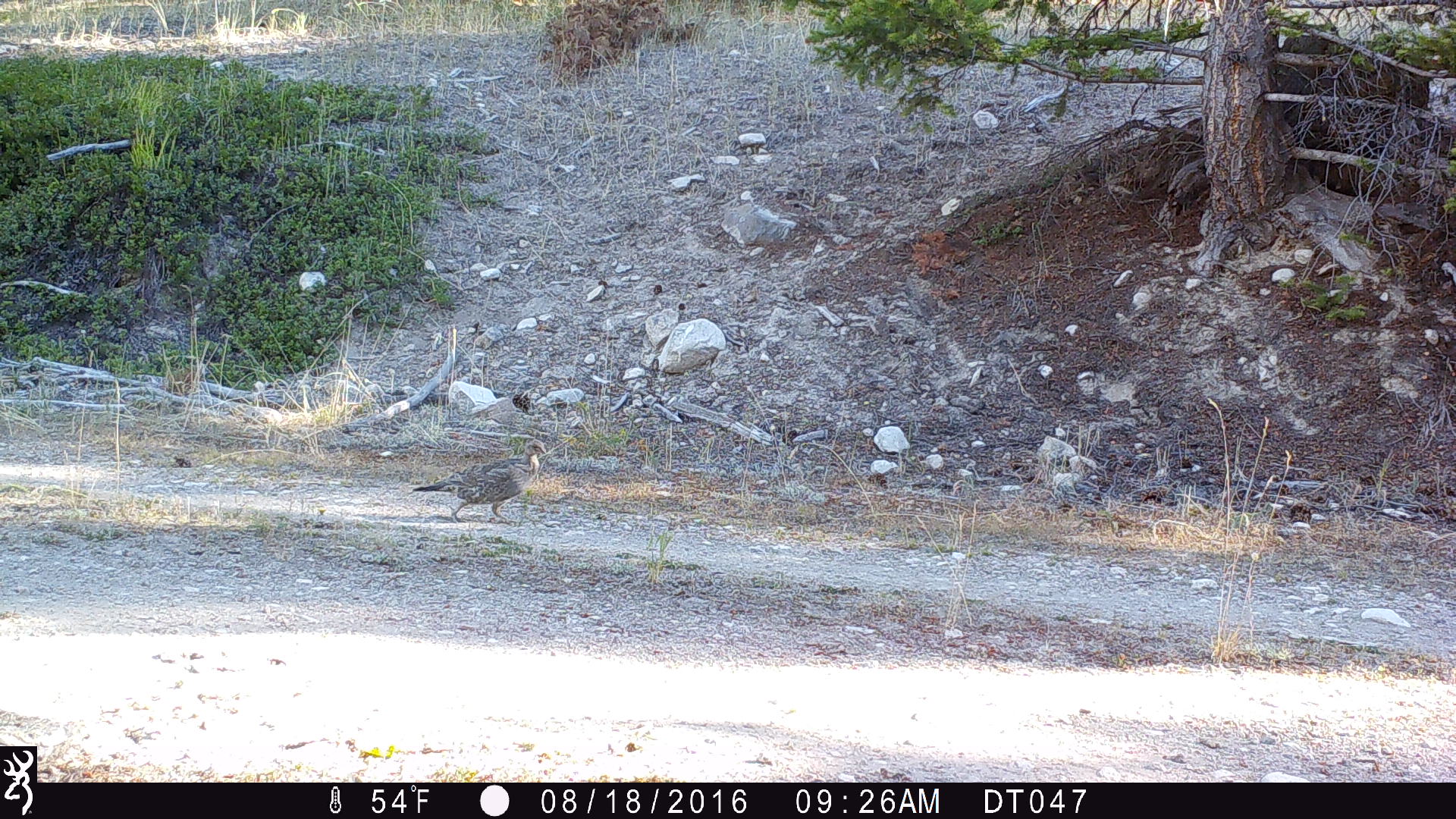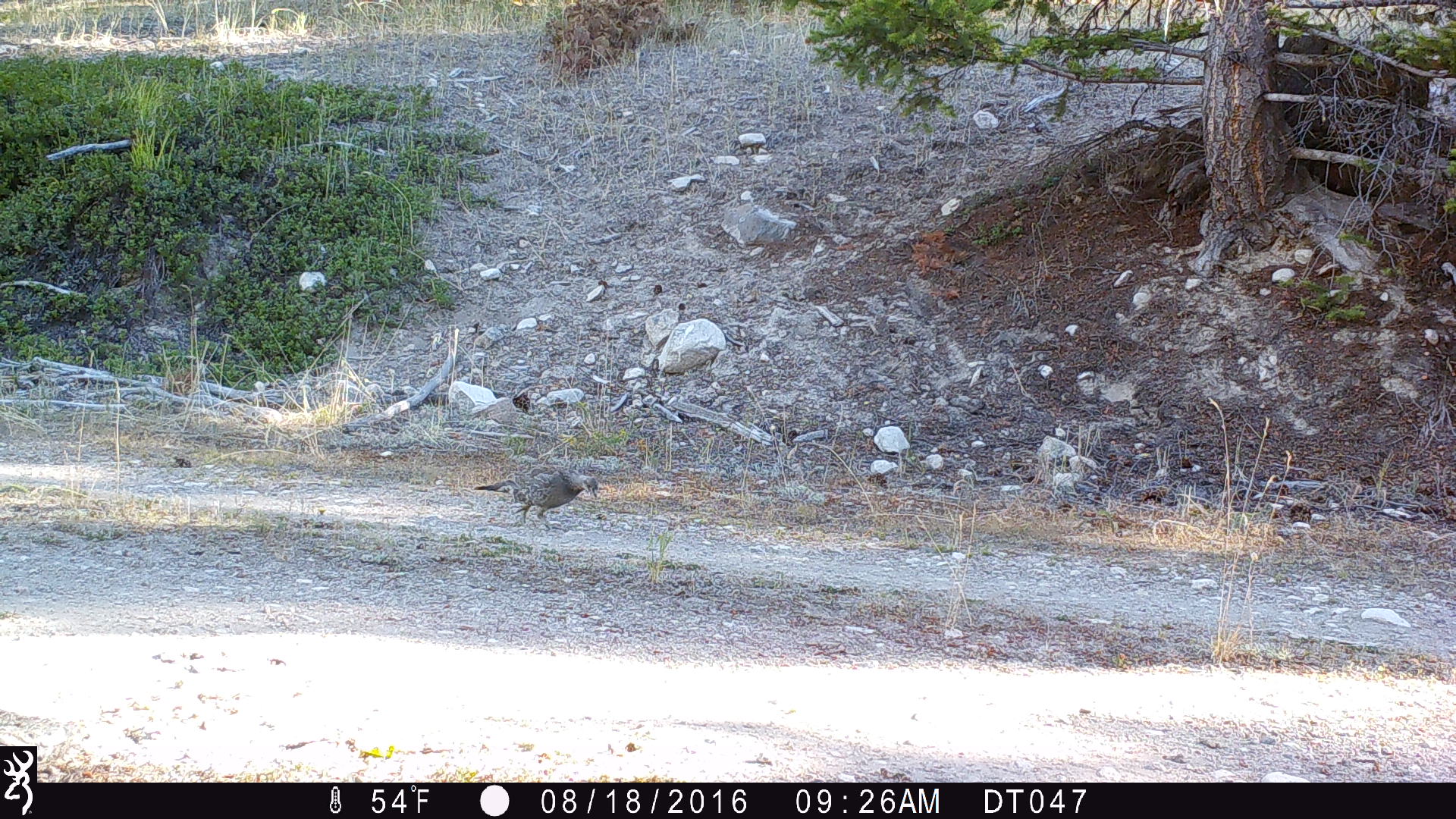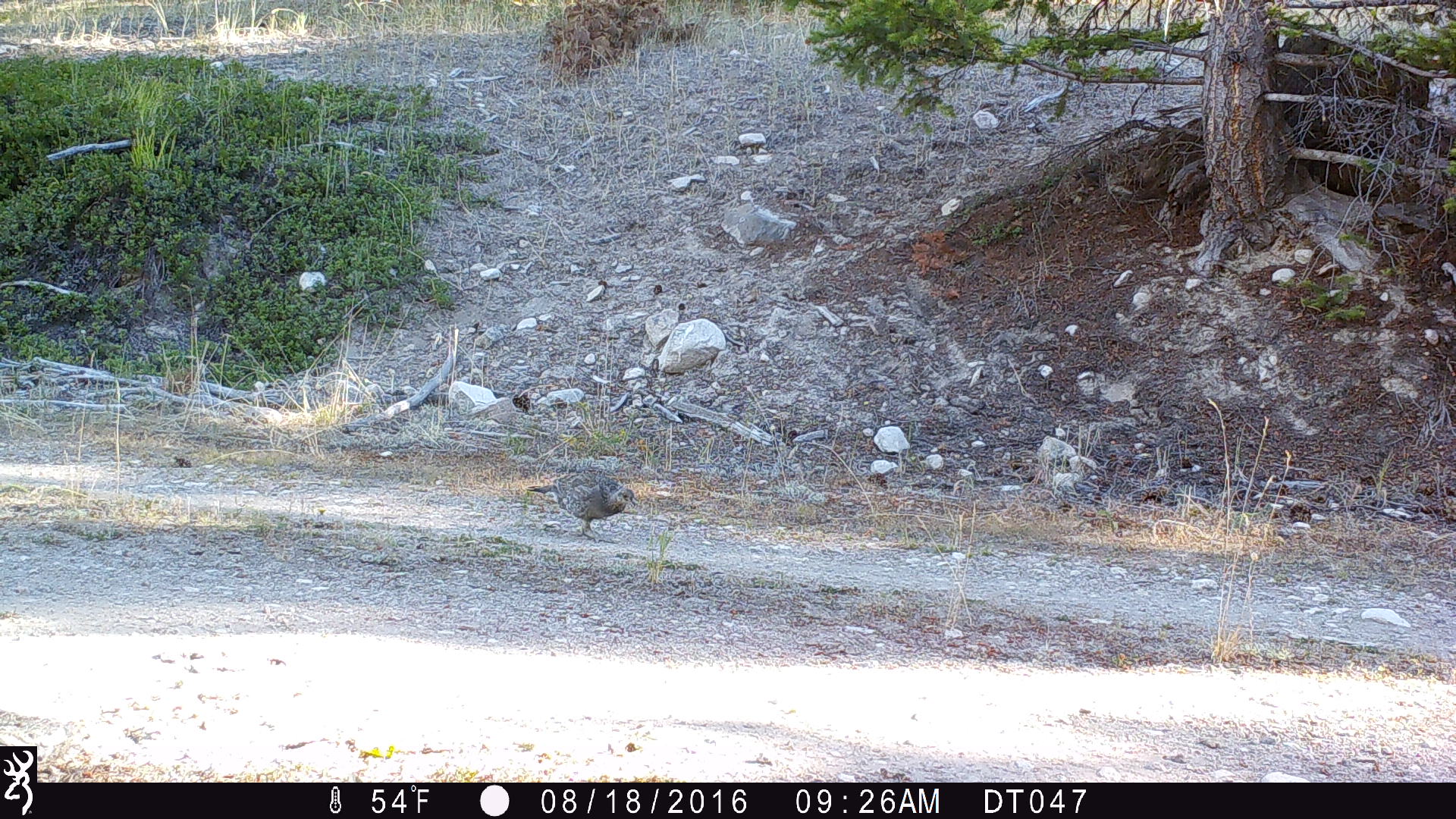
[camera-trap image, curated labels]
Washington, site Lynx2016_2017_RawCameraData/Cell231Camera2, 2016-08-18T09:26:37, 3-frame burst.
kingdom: Animalia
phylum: Chordata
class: Aves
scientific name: Aves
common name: birds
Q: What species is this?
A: Aves (birds).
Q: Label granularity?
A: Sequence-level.